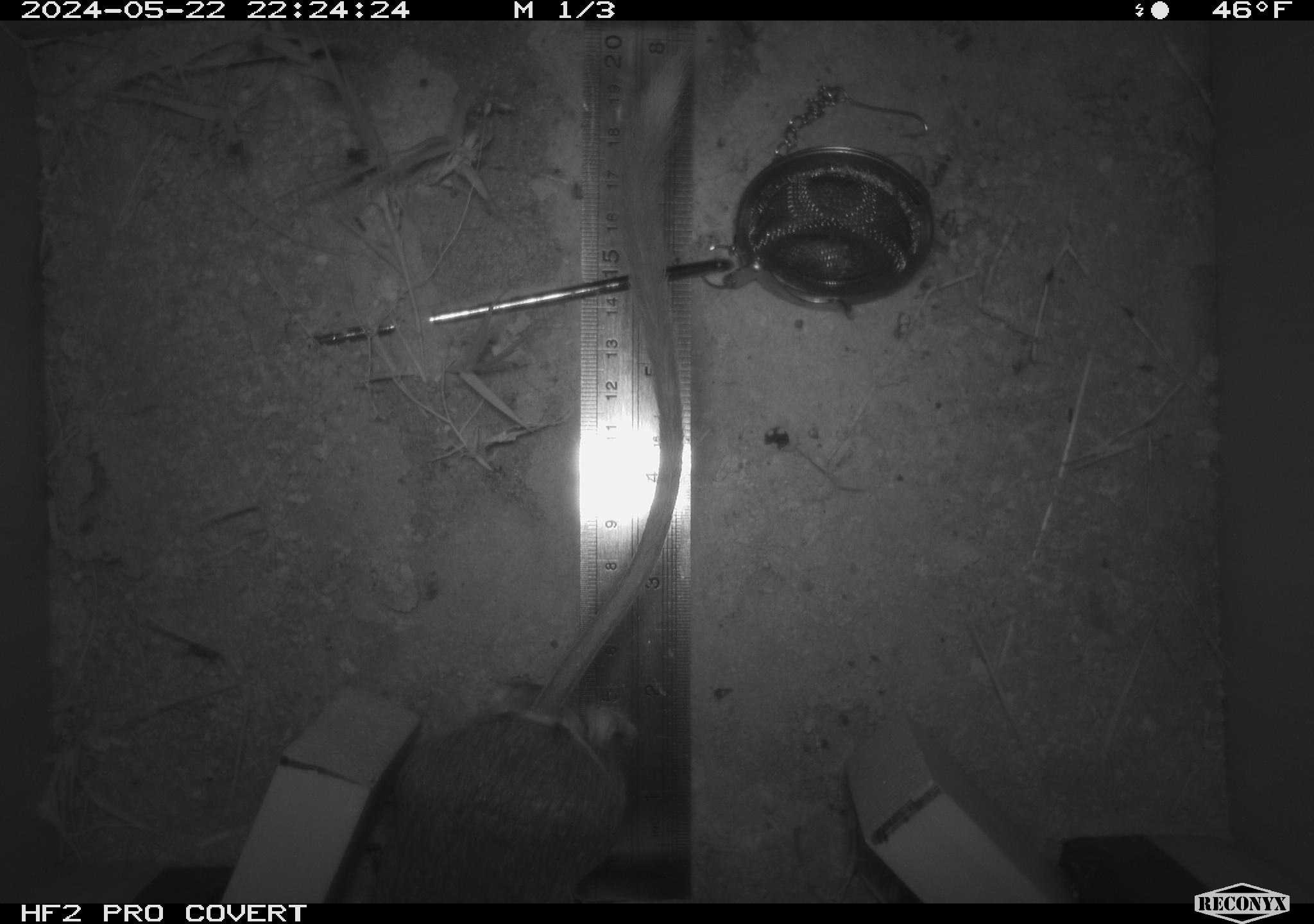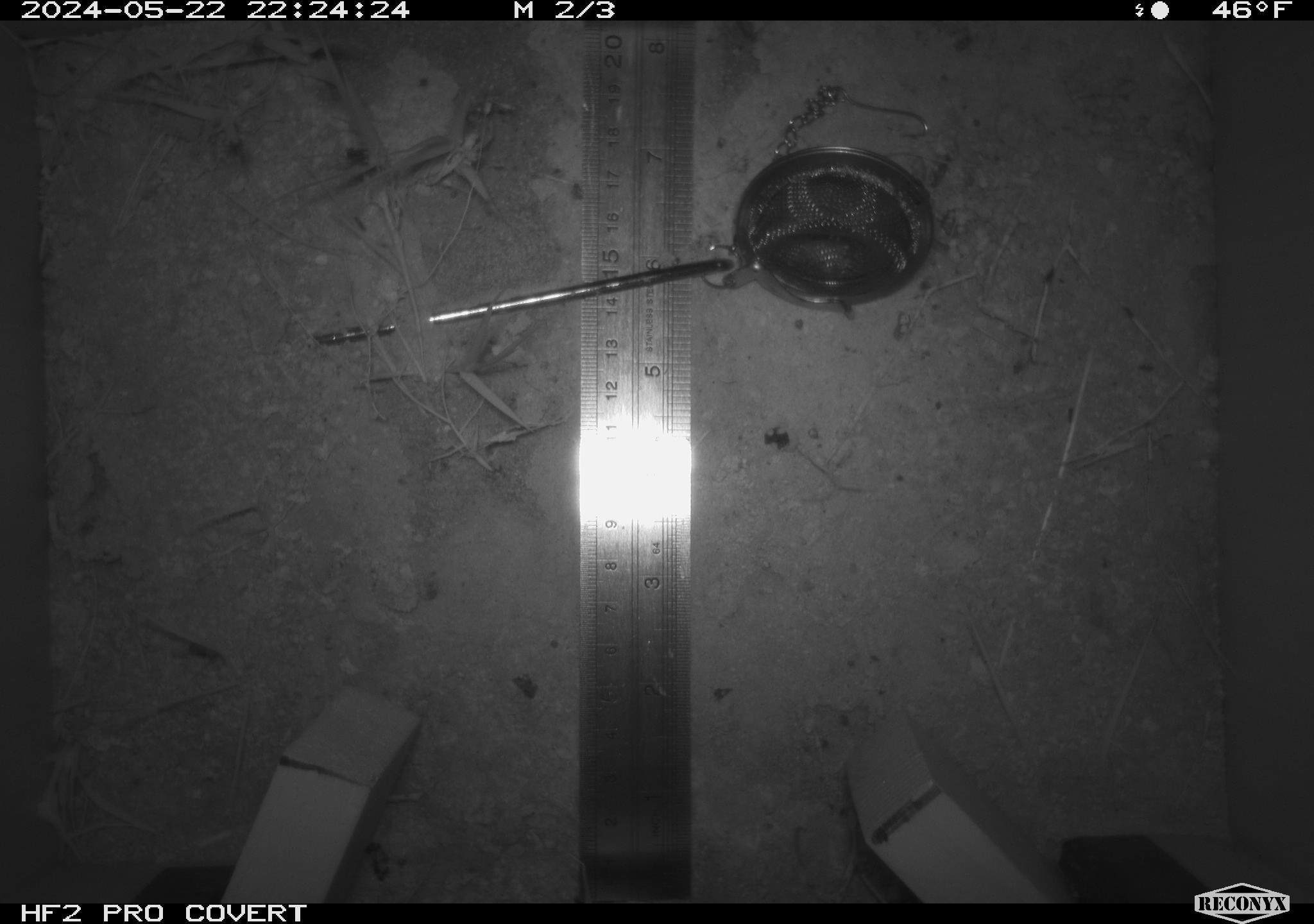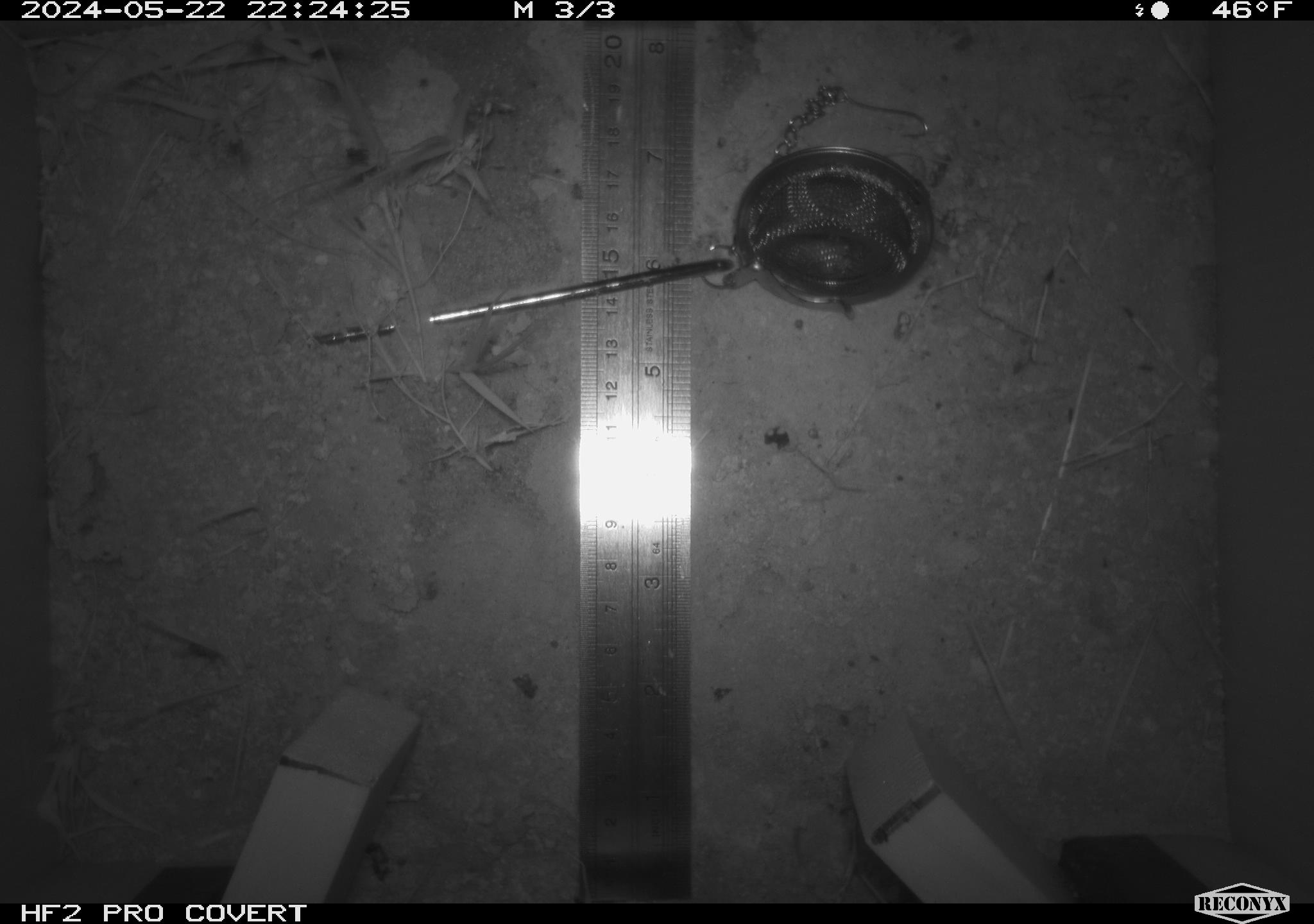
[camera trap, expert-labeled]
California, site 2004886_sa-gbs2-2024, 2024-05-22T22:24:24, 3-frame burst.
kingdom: Animalia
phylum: Chordata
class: Mammalia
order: Rodentia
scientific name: Rodentia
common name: mouse species